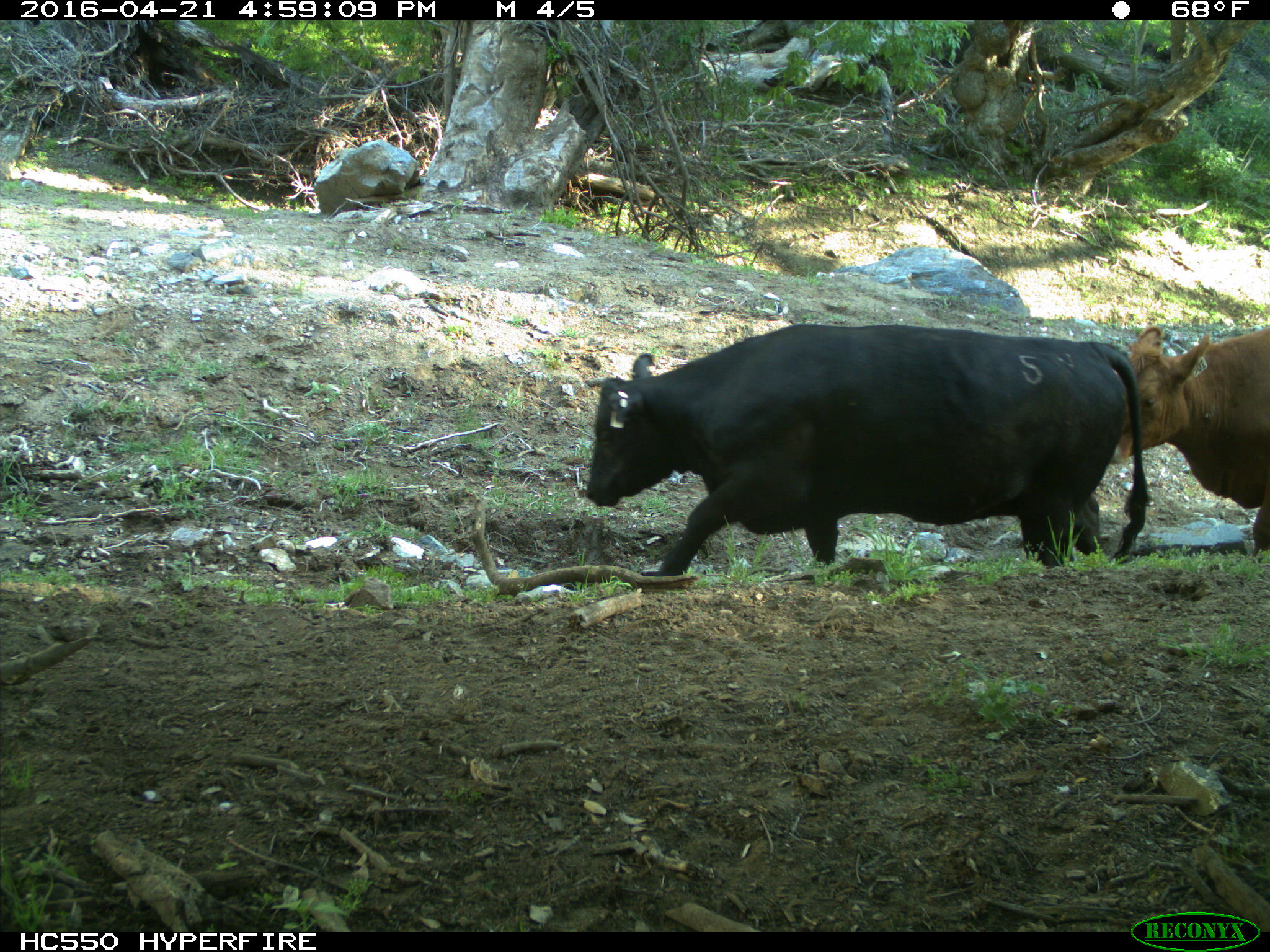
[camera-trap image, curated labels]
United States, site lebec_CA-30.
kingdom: Animalia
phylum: Chordata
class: Mammalia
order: Artiodactyla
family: Bovidae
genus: Bos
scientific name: Bos taurus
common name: domestic cow